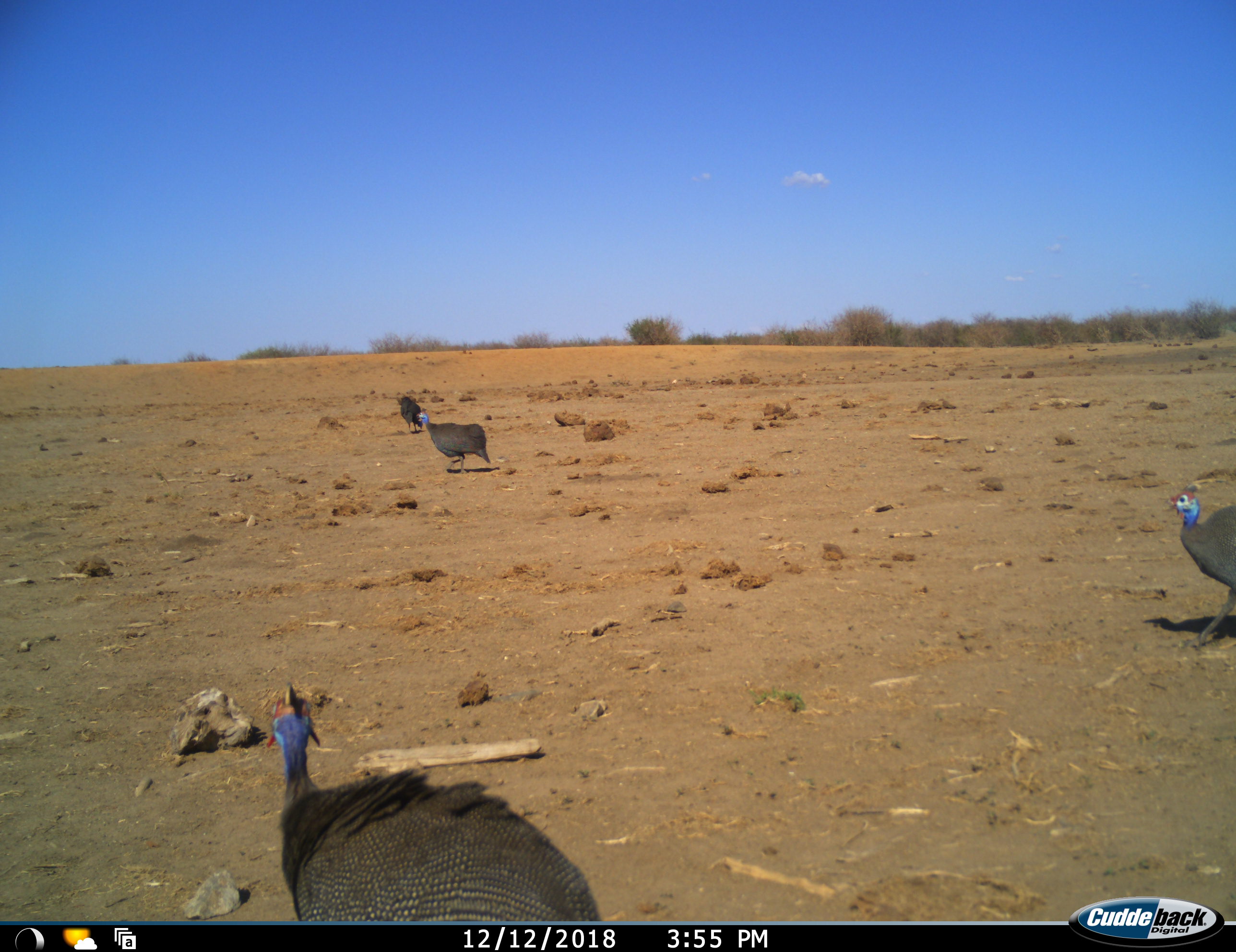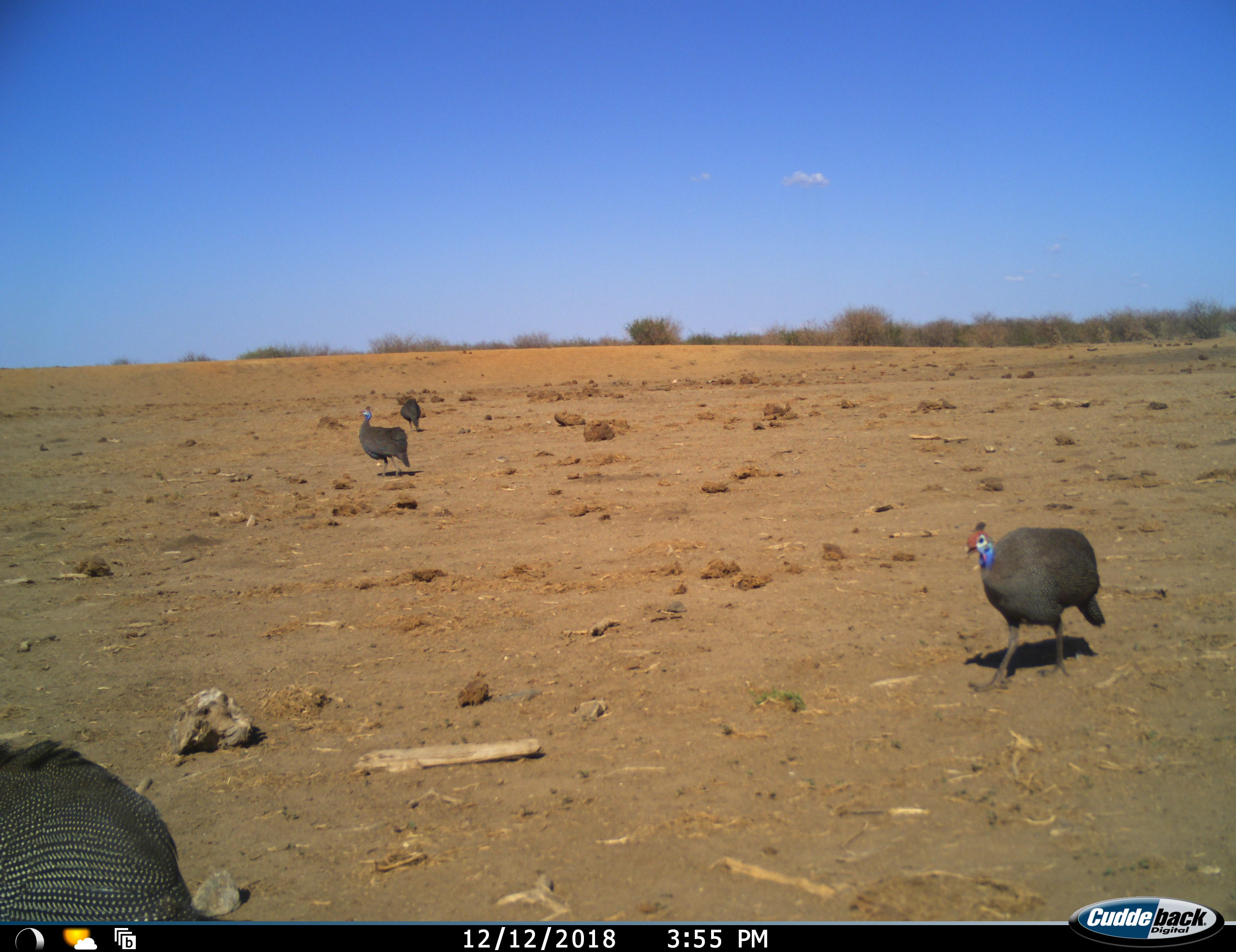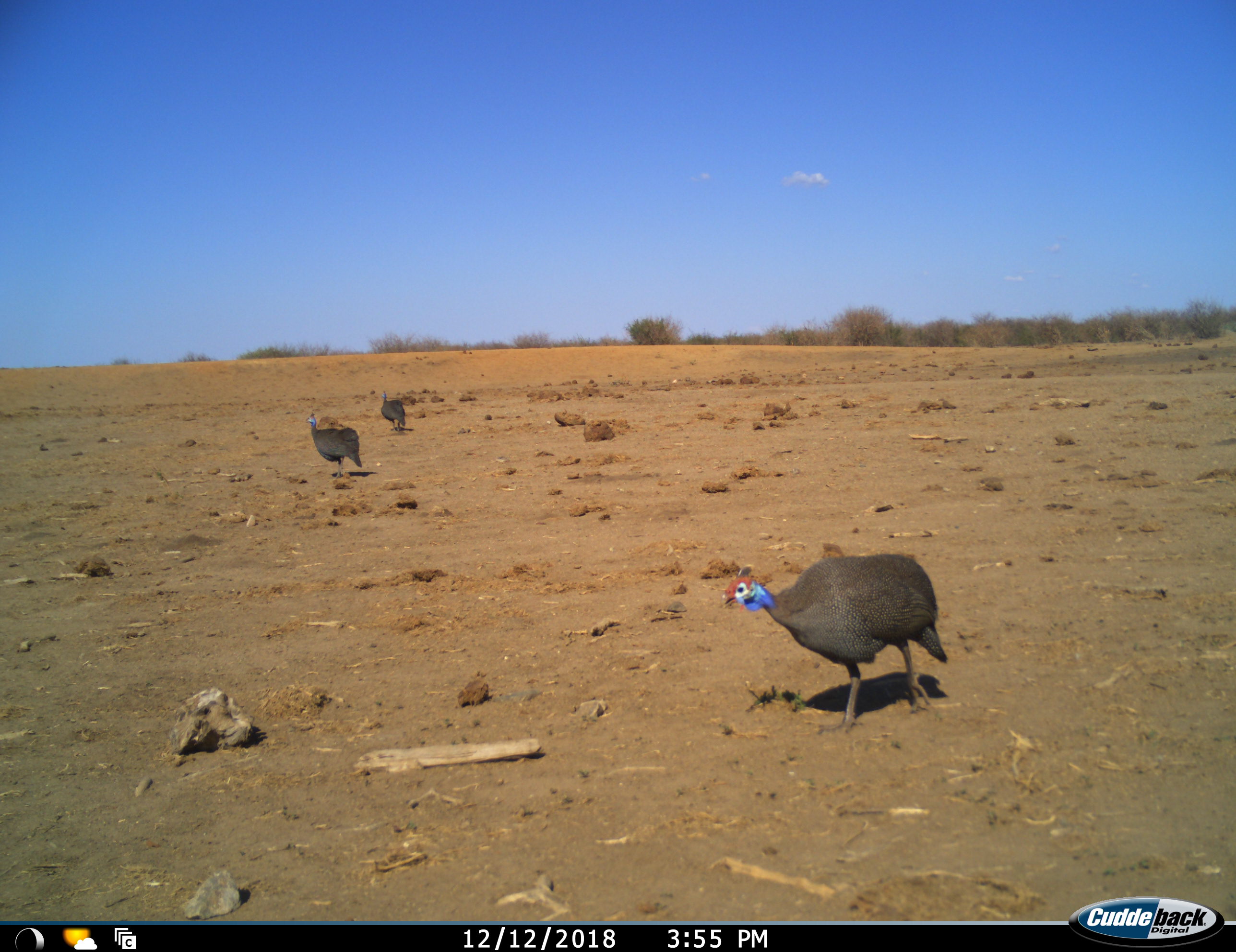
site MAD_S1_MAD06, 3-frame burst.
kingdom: Animalia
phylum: Chordata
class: Aves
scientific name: Aves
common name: bird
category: birdother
Birdother (bird) (Aves), count 4. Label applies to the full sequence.